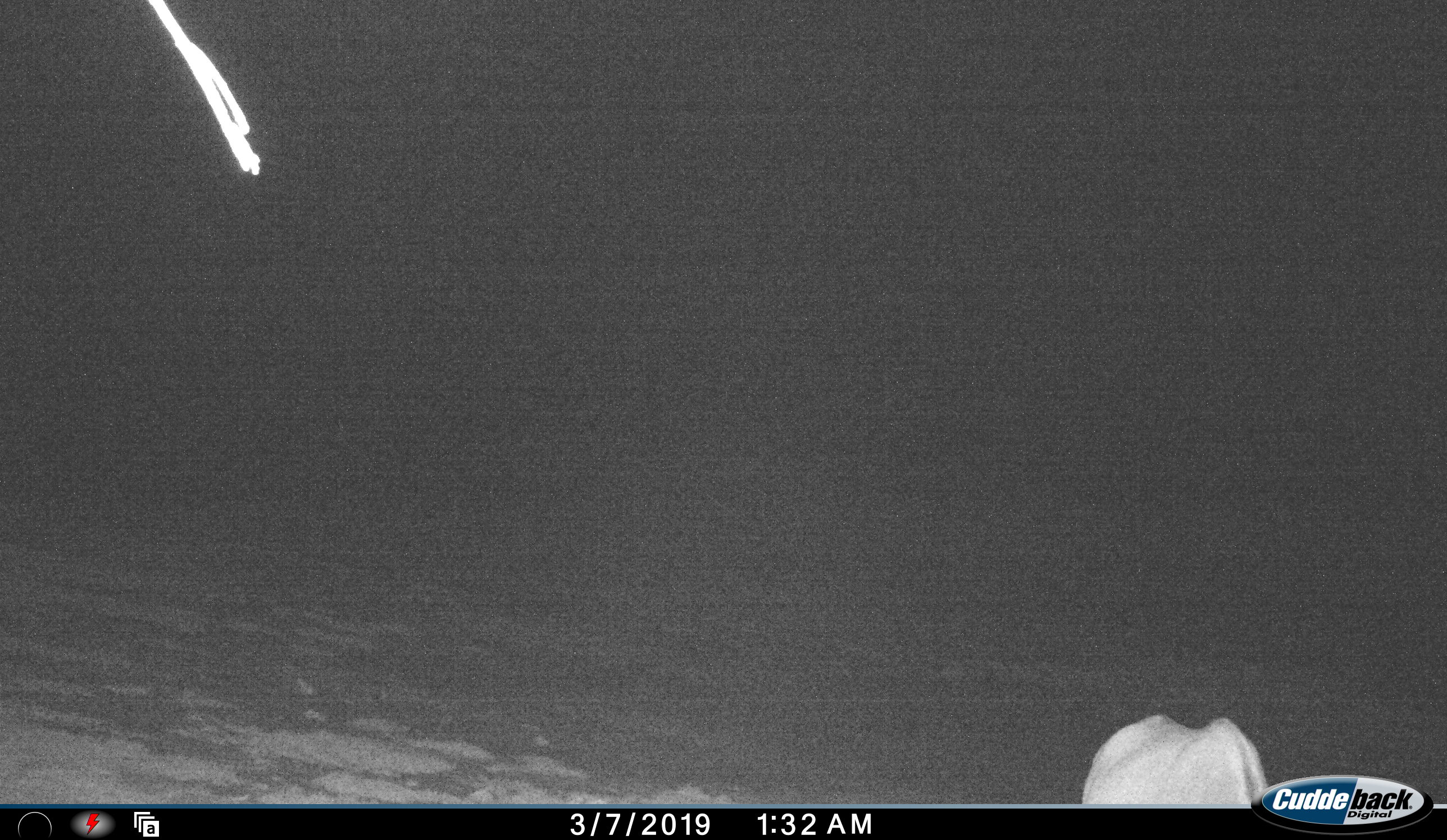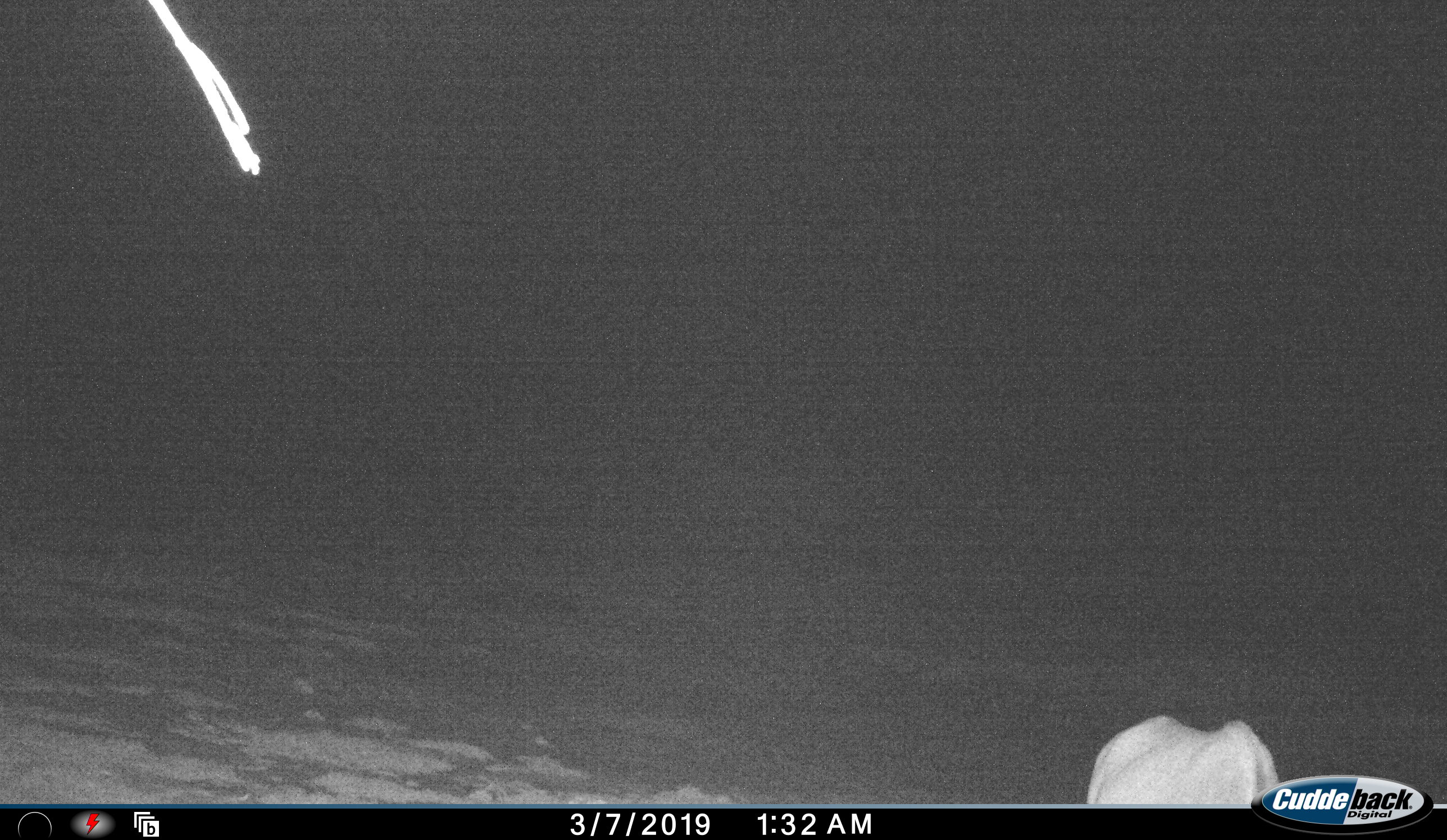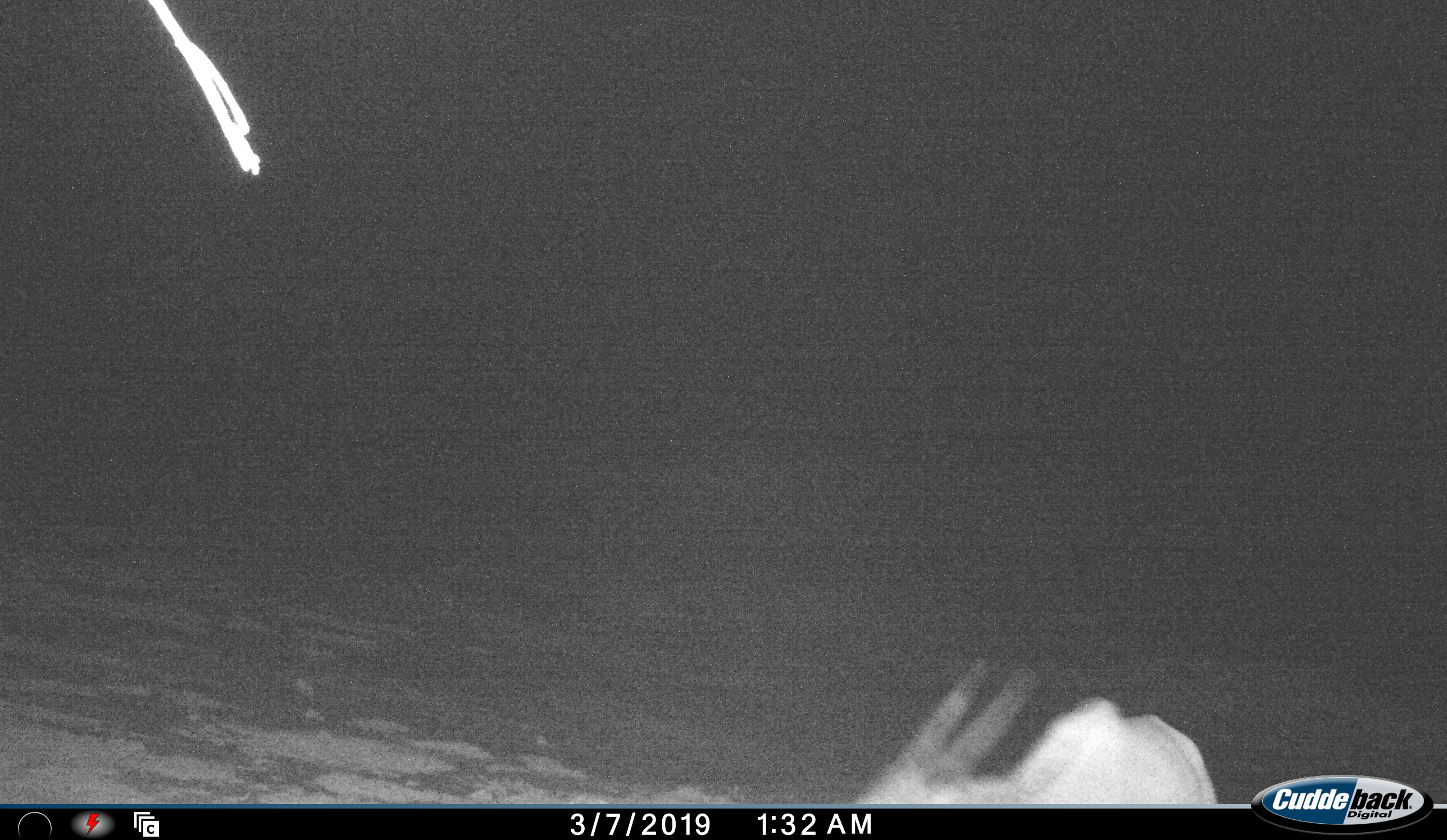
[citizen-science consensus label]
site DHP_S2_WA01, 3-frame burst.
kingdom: Animalia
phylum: Chordata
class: Mammalia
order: Artiodactyla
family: Bovidae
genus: Tragelaphus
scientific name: Tragelaphus oryx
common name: eland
Eland (Tragelaphus oryx), count 1. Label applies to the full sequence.